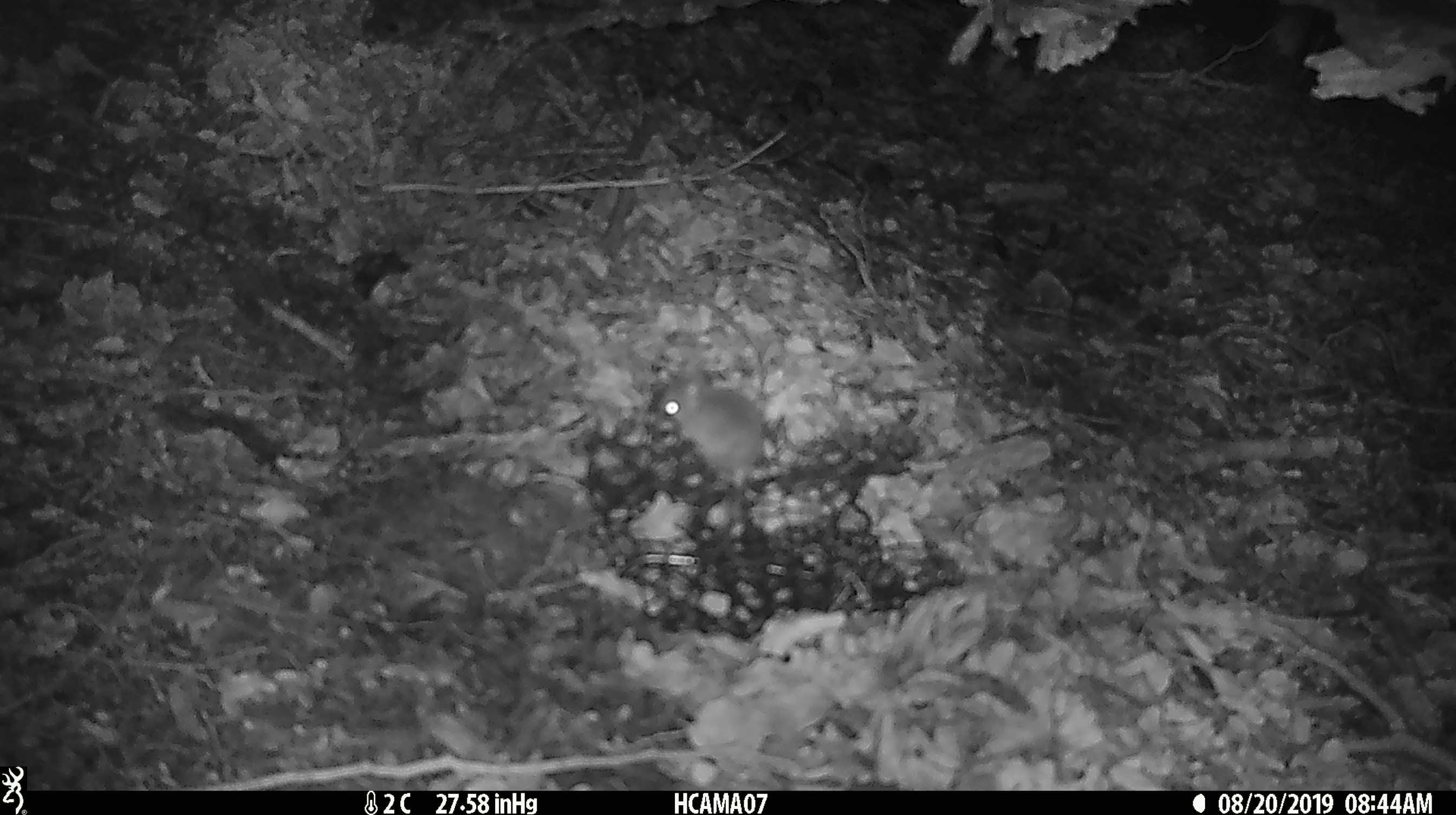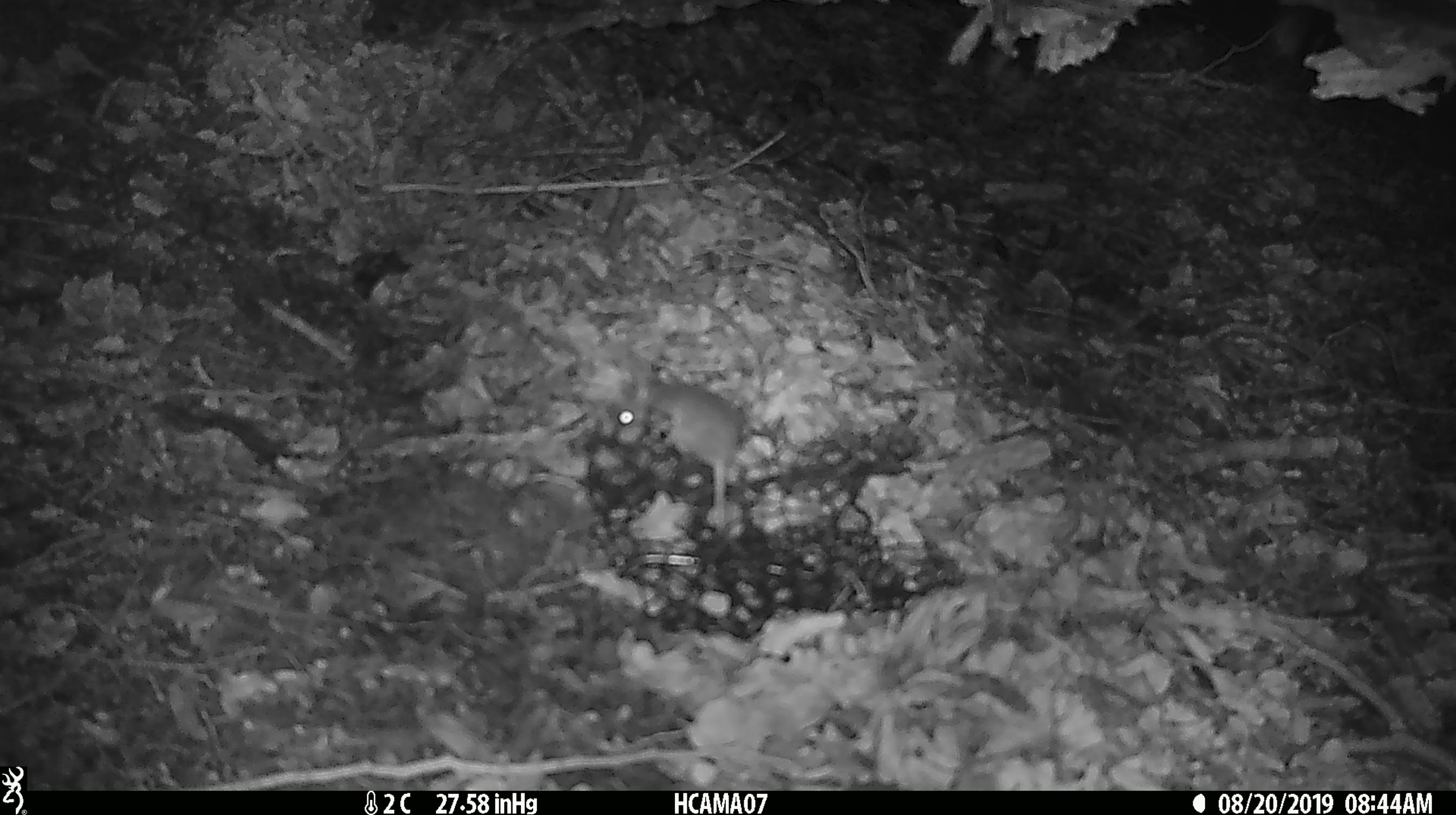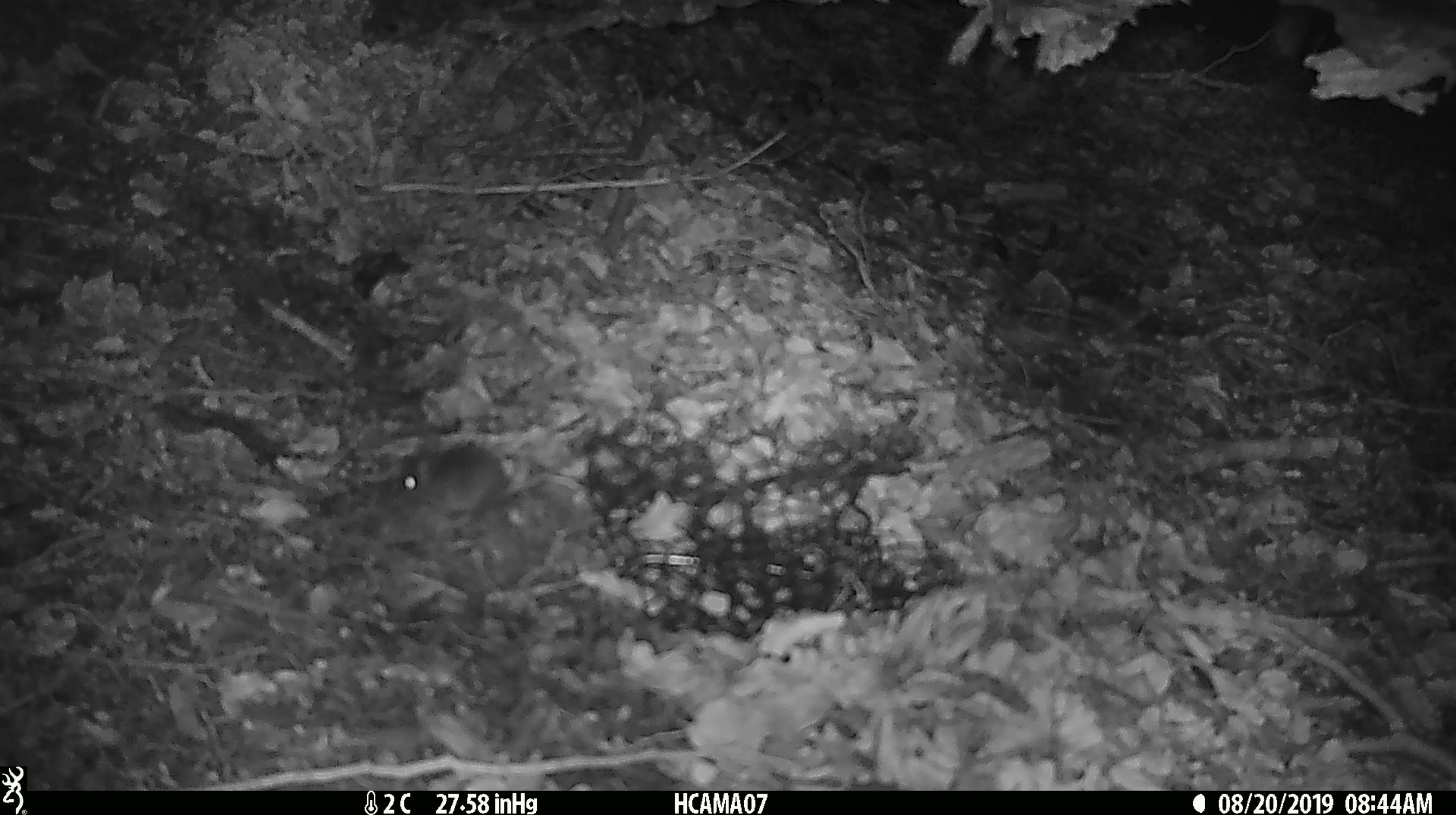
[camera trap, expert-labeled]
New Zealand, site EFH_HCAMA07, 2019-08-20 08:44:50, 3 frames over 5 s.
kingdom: Animalia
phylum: Chordata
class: Mammalia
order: Rodentia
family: Muridae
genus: Mus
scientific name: Mus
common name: mouse